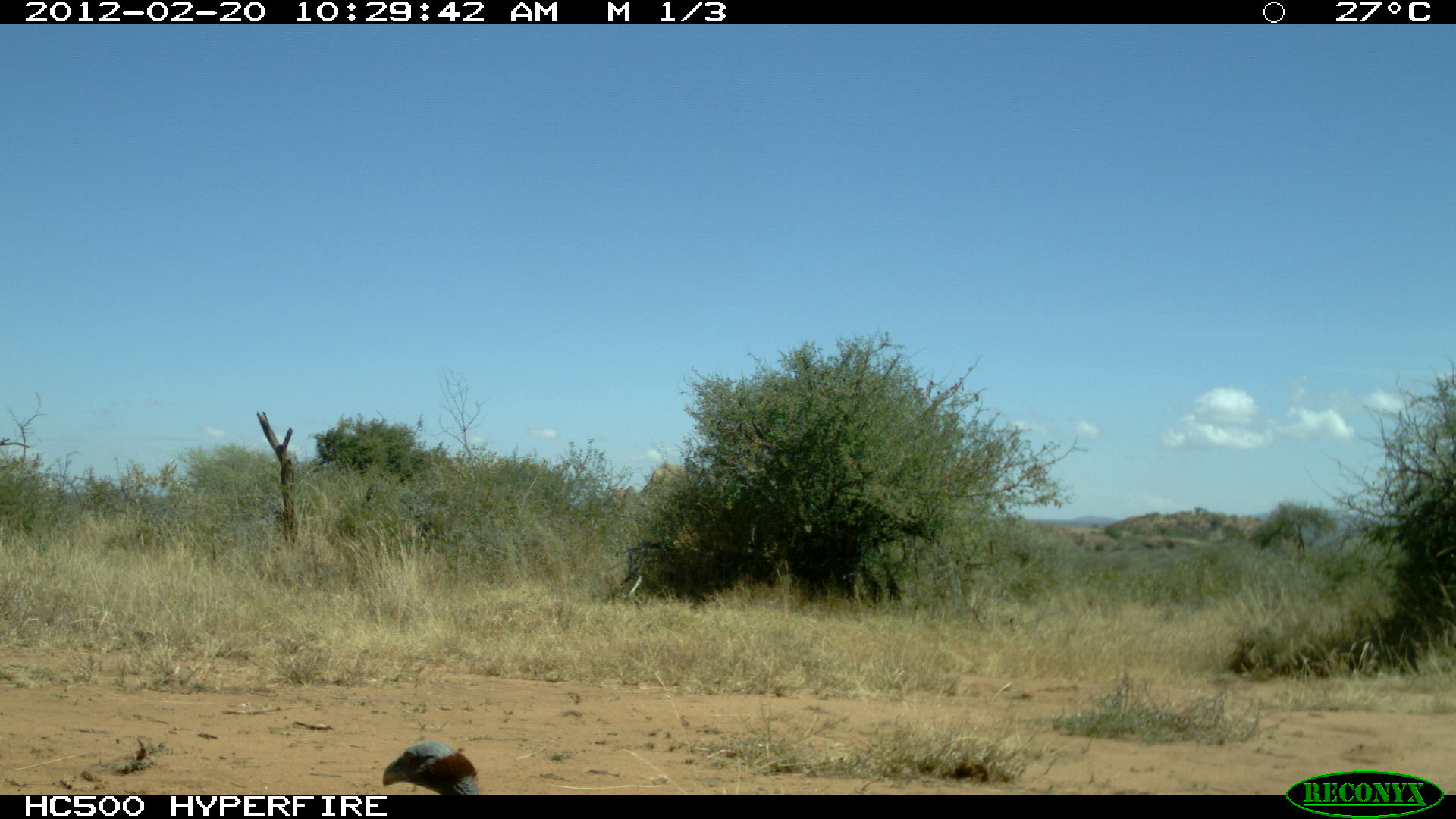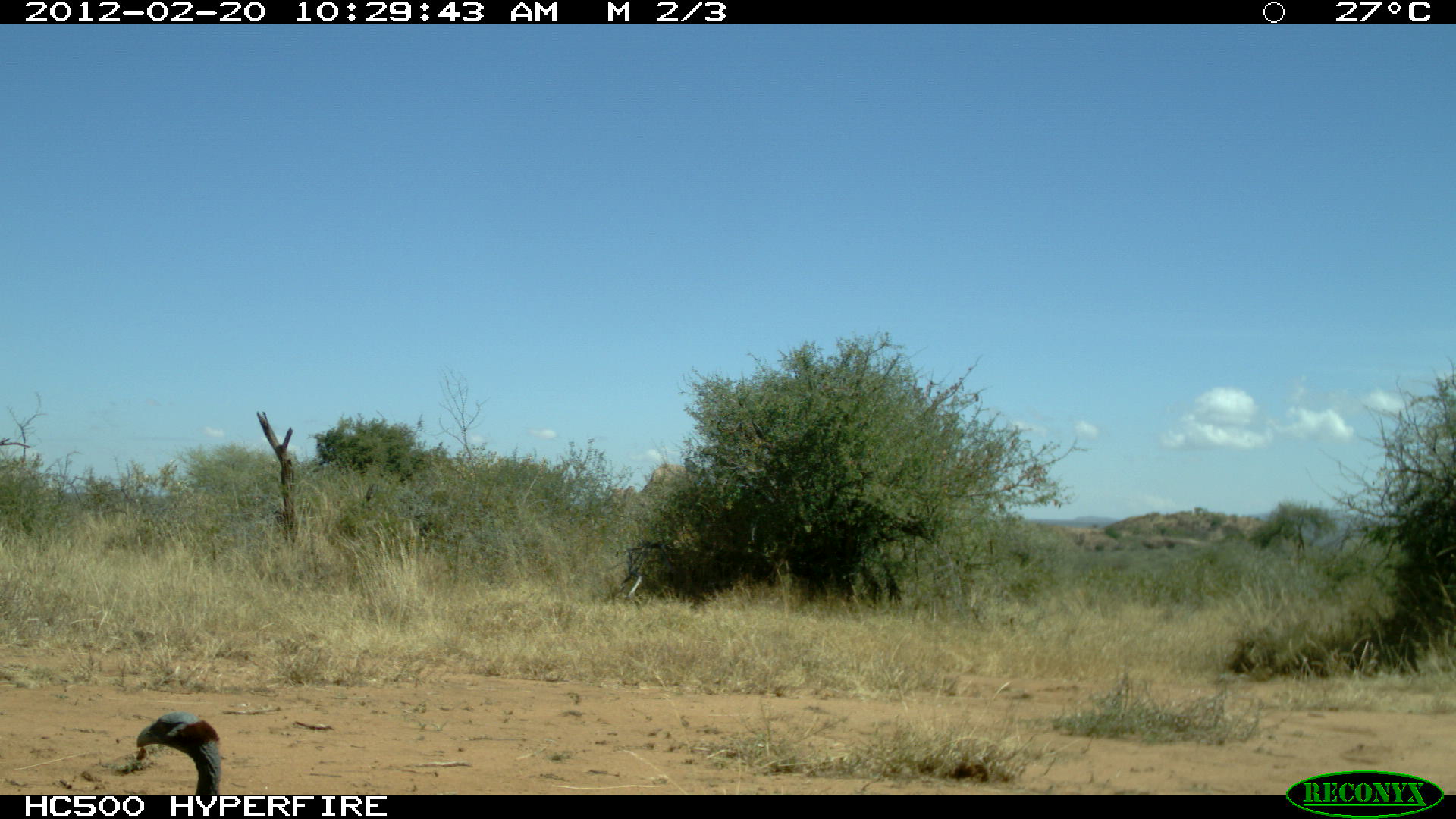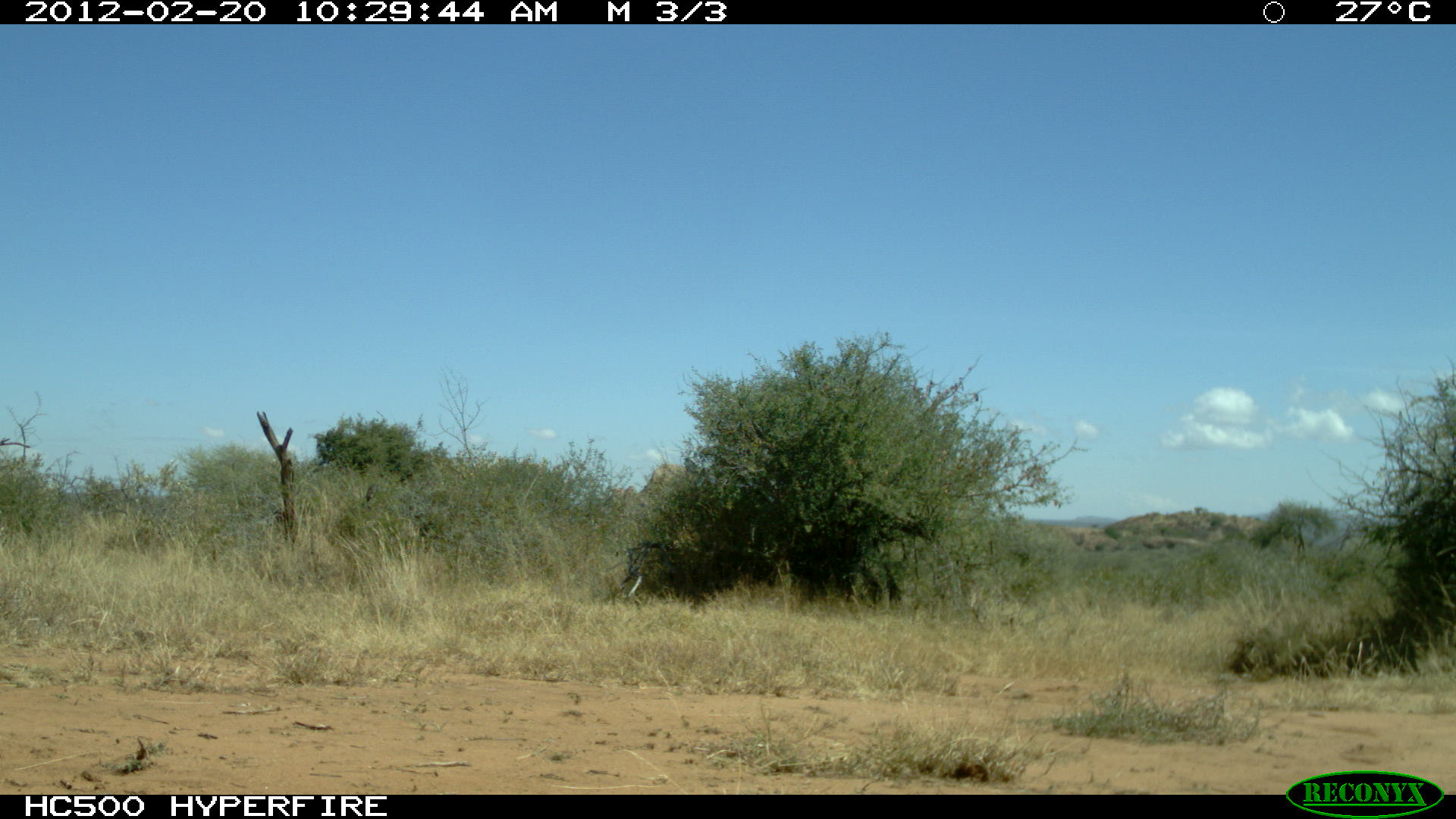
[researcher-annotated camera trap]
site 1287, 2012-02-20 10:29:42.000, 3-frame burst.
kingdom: Animalia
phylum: Chordata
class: Aves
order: Galliformes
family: Numididae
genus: Acryllium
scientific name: Acryllium vulturinum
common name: vulturine guineafowl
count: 1